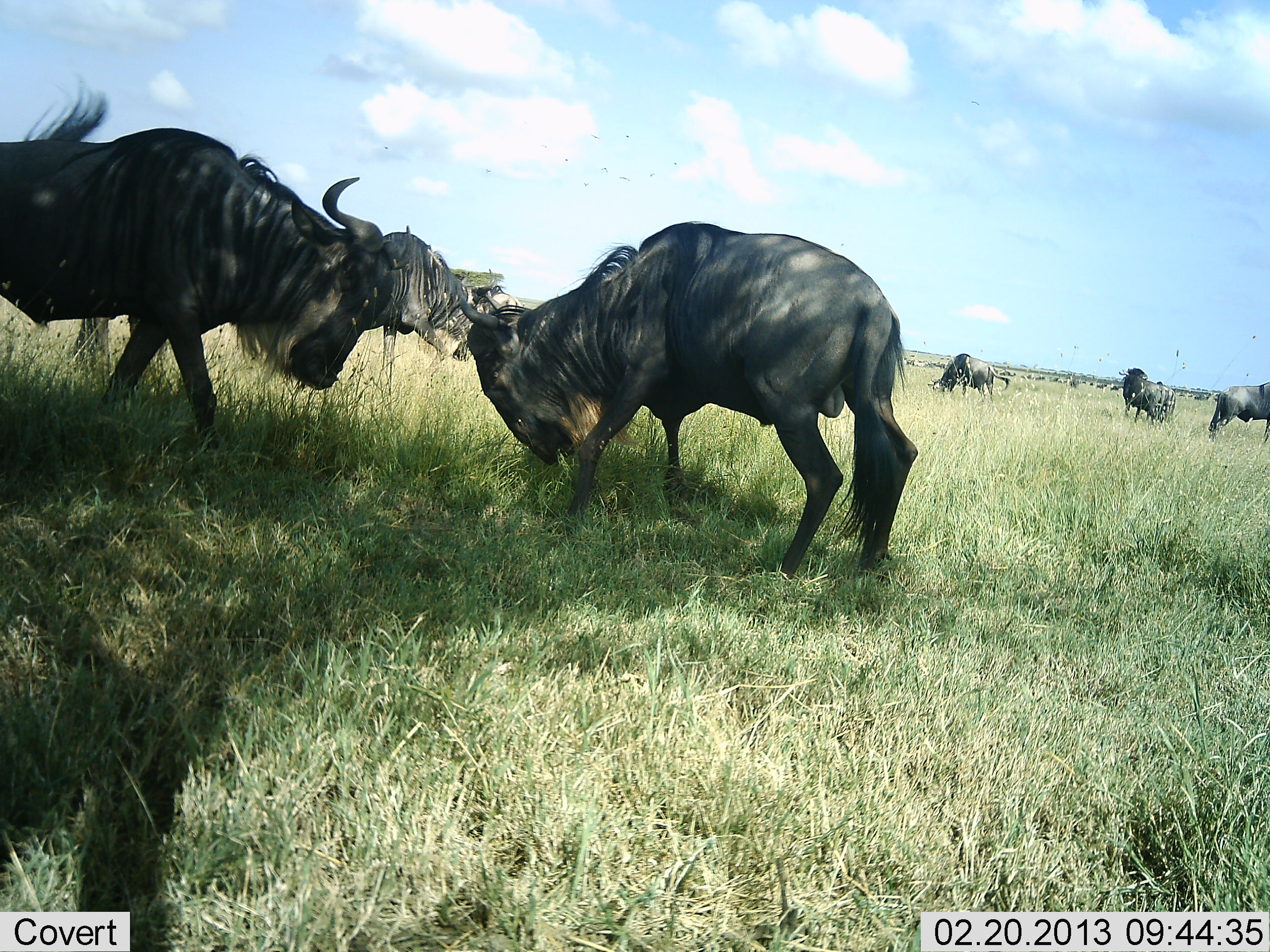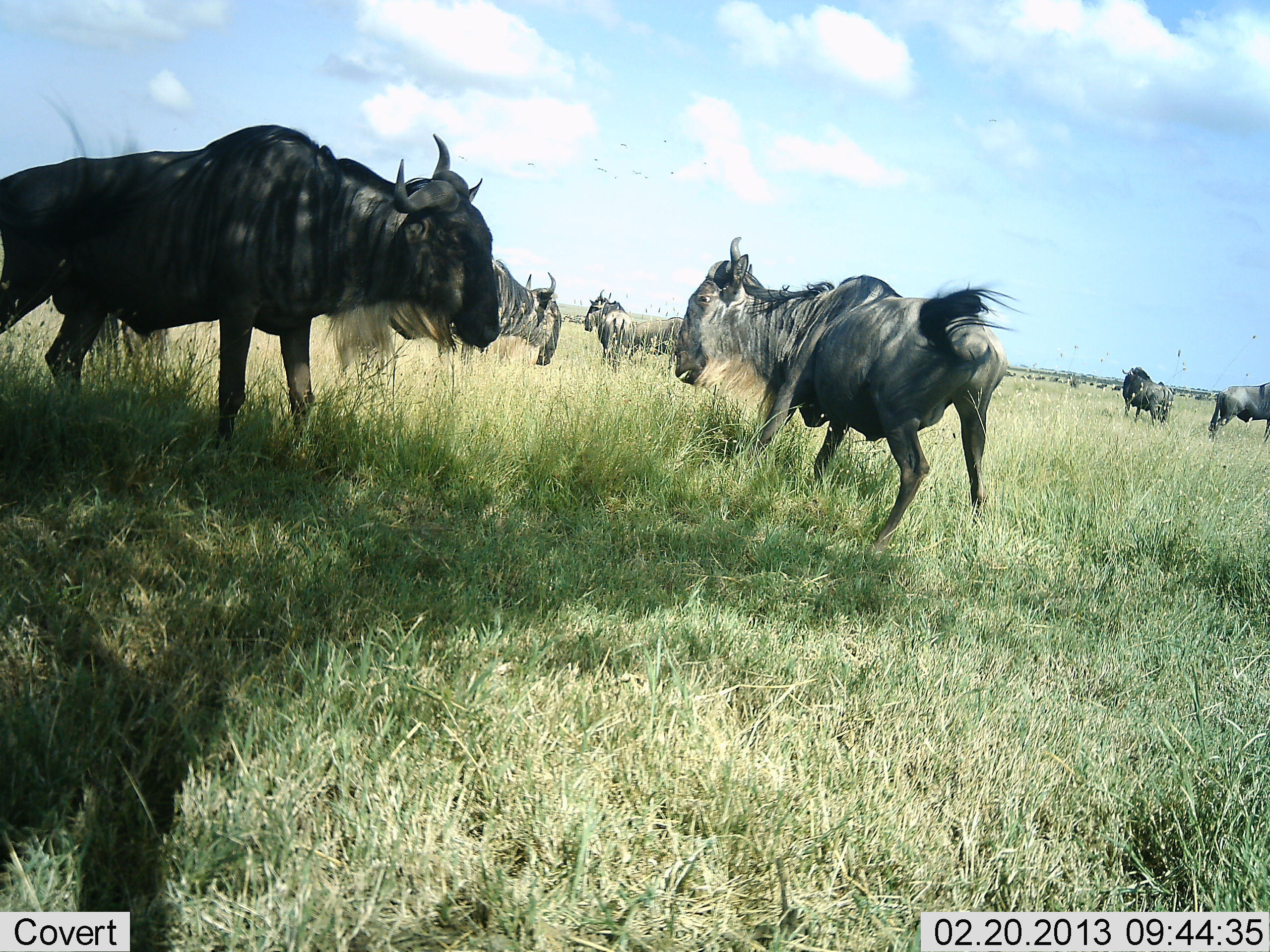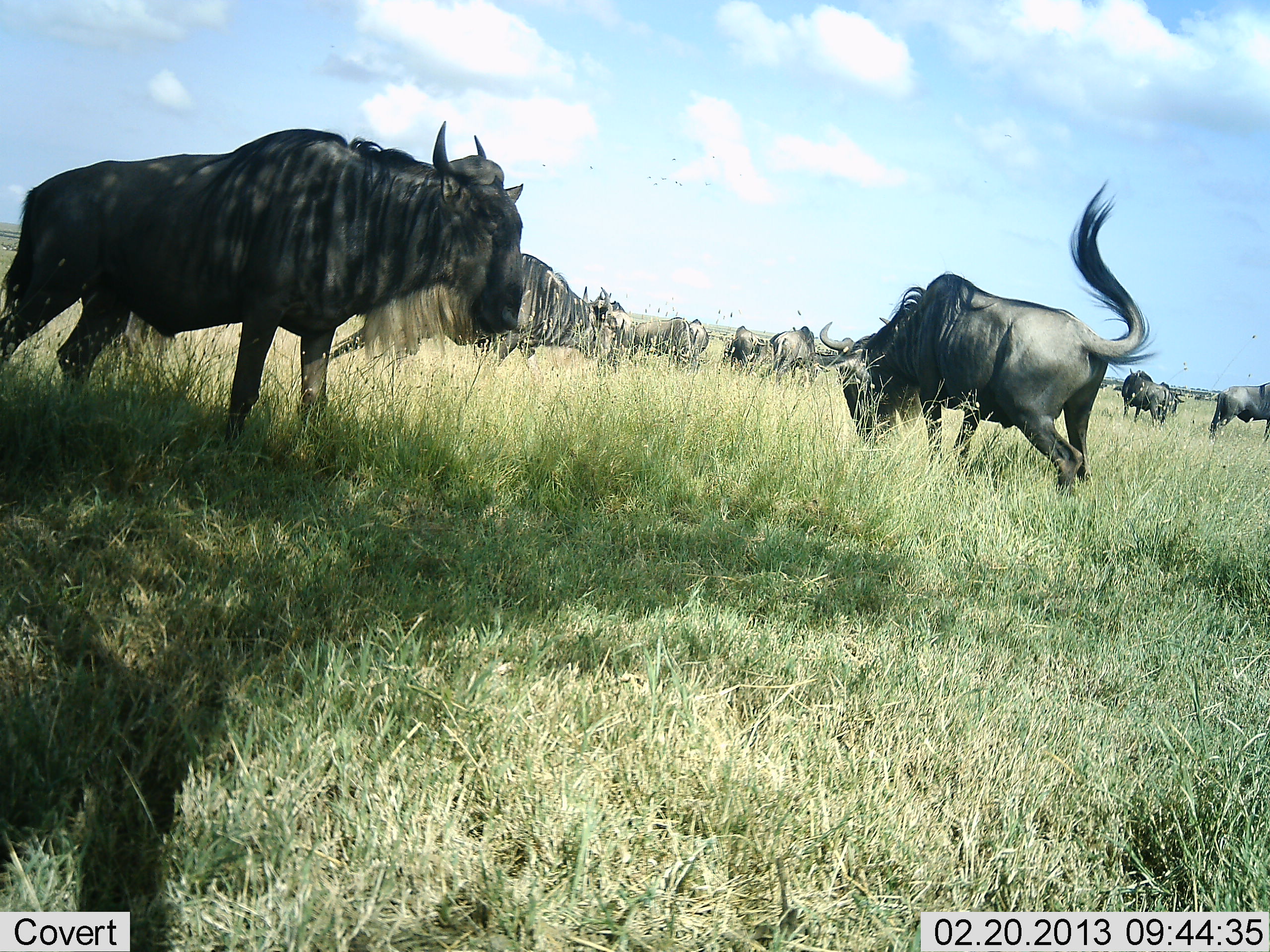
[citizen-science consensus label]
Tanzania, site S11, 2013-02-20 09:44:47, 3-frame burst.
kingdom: Animalia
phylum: Chordata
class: Mammalia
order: Artiodactyla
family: Bovidae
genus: Connochaetes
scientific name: Connochaetes taurinus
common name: blue wildebeest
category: wildebeest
Wildebeest (blue wildebeest) (Connochaetes taurinus), count 8. Behavior (volunteer vote fractions): standing 56%, resting 6%, moving 50%, interacting 72%. Young present (vote fraction): 0%. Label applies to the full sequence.